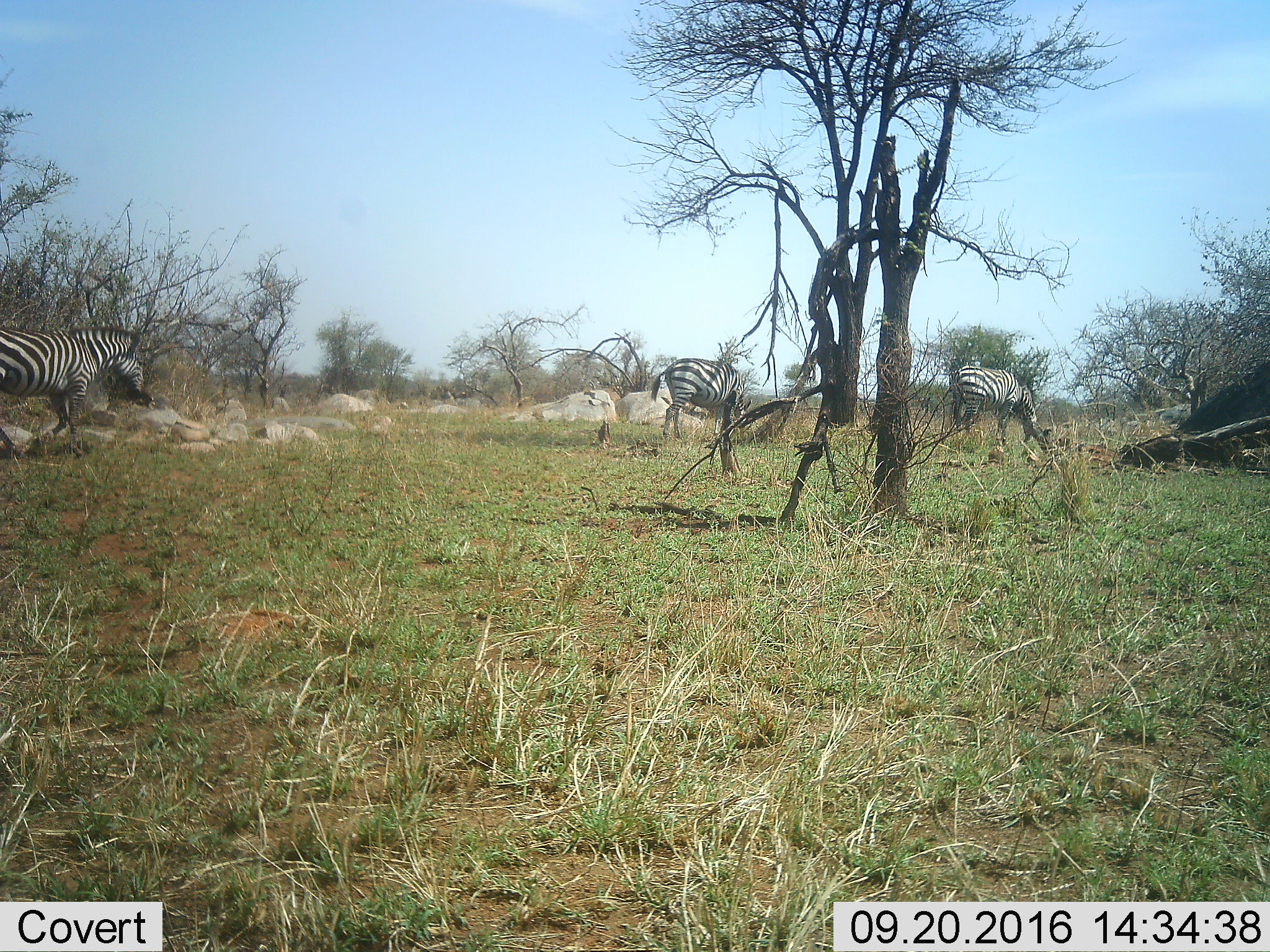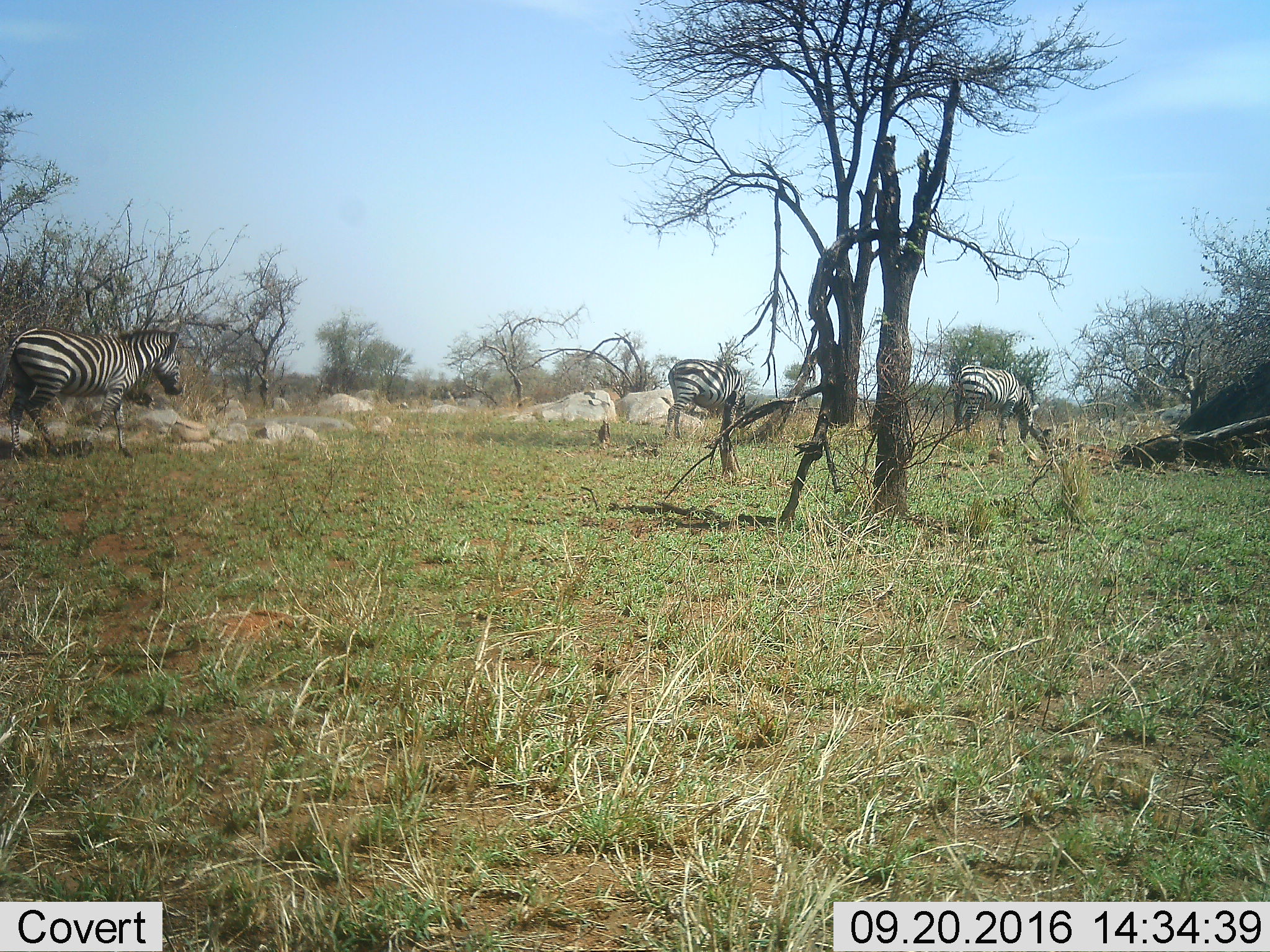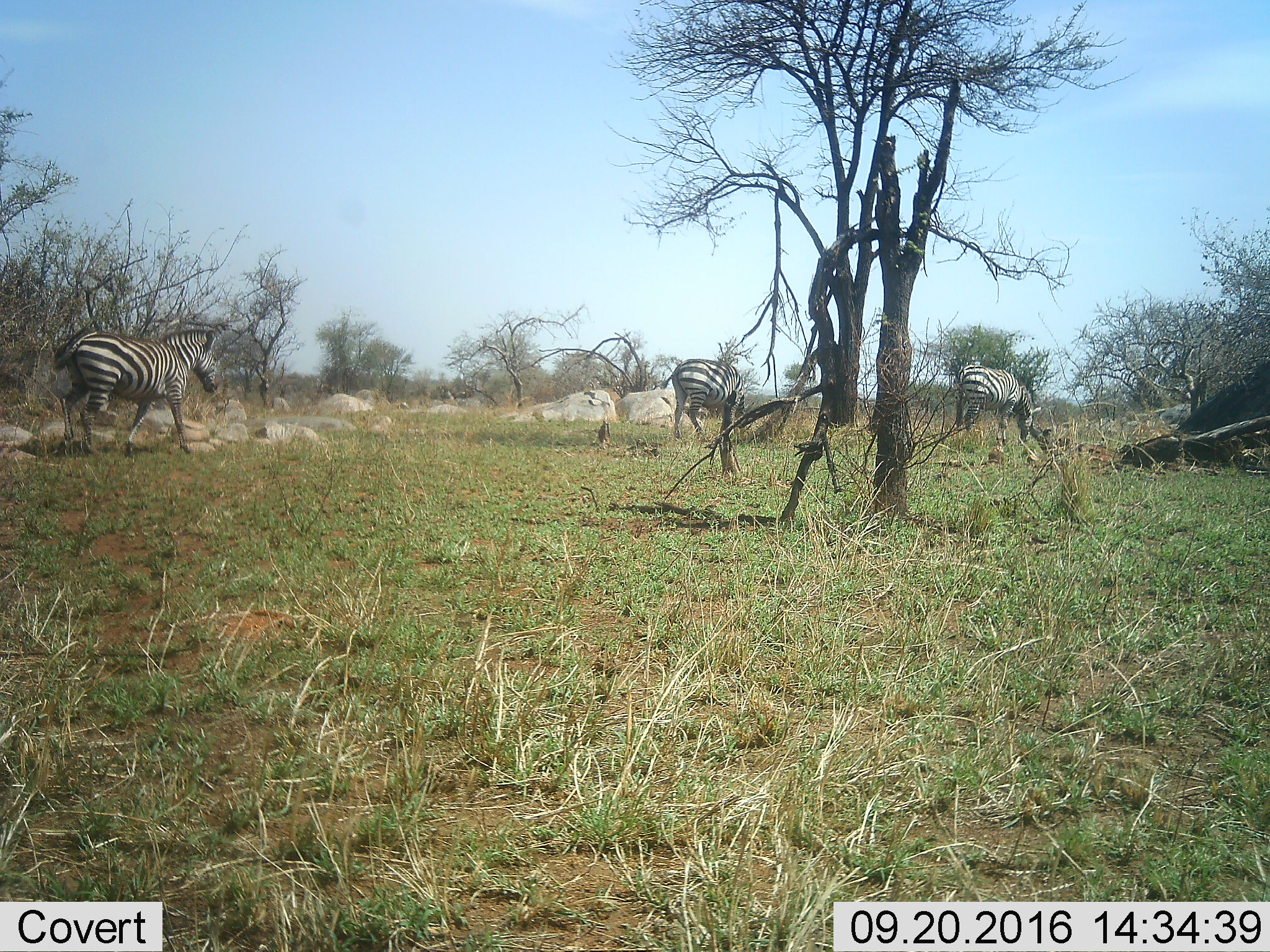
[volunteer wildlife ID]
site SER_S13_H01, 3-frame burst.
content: unidentified animal